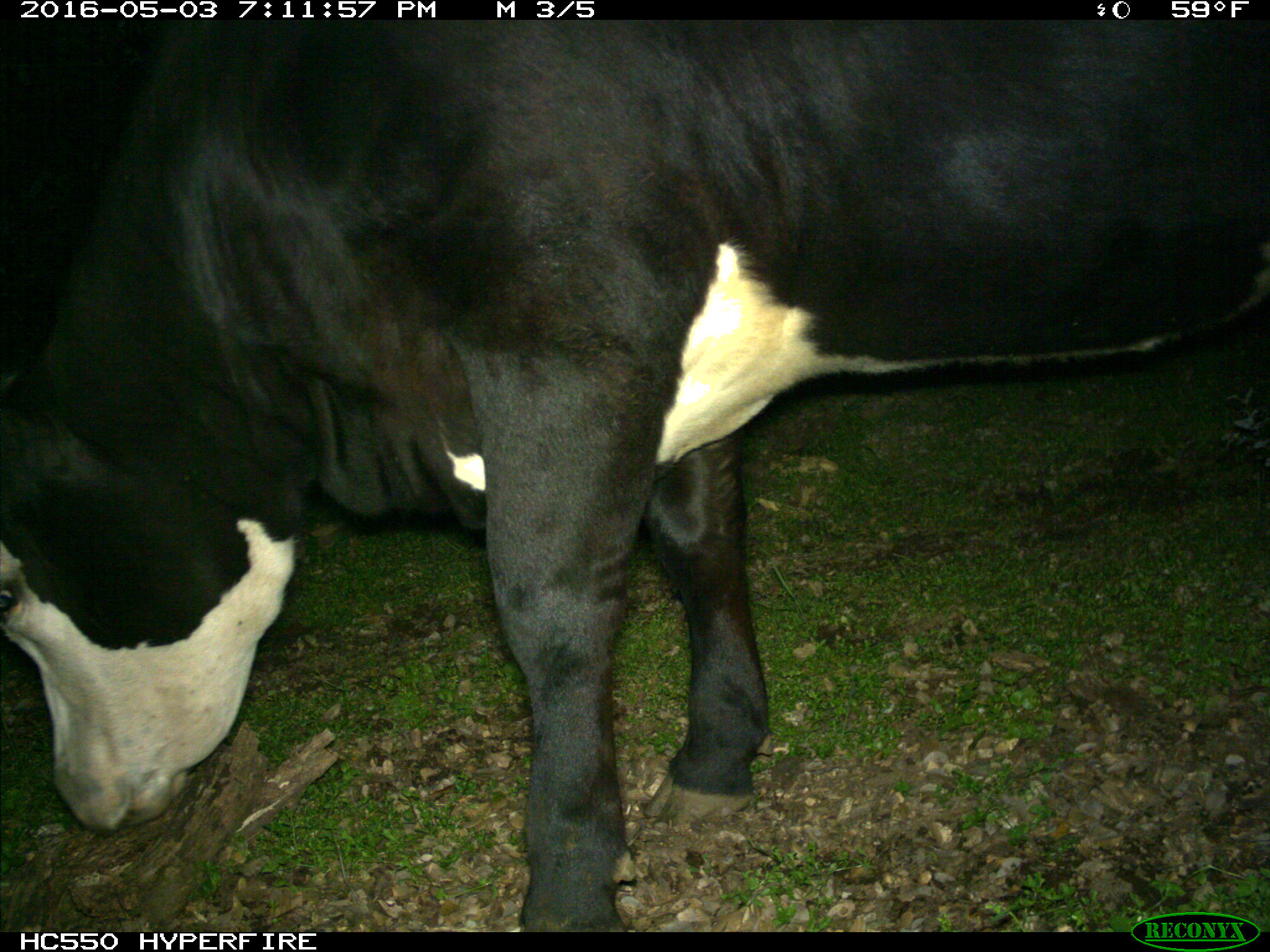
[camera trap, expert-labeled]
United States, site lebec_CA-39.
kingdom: Animalia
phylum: Chordata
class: Mammalia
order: Artiodactyla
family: Bovidae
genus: Bos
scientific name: Bos taurus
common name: domestic cow